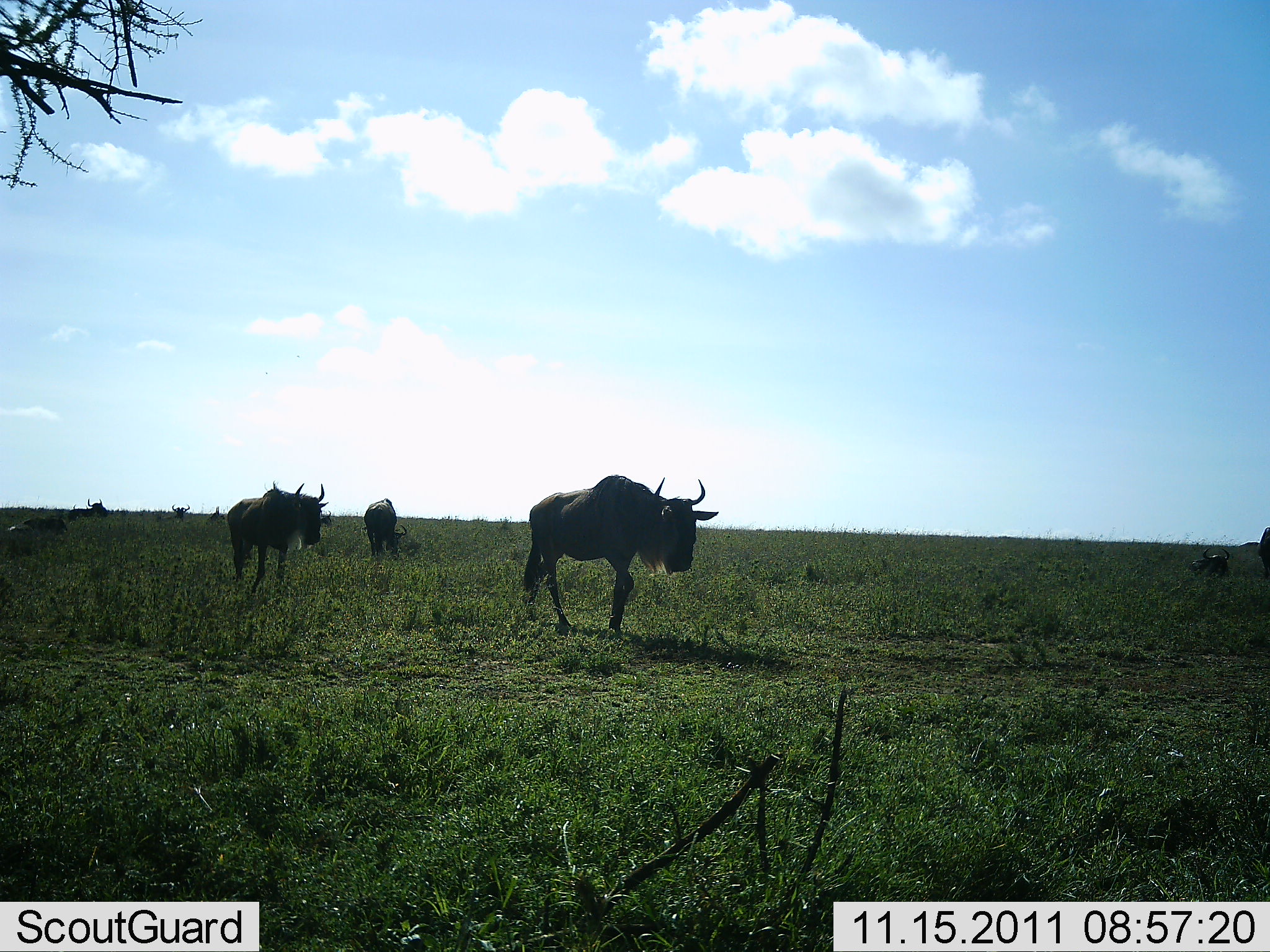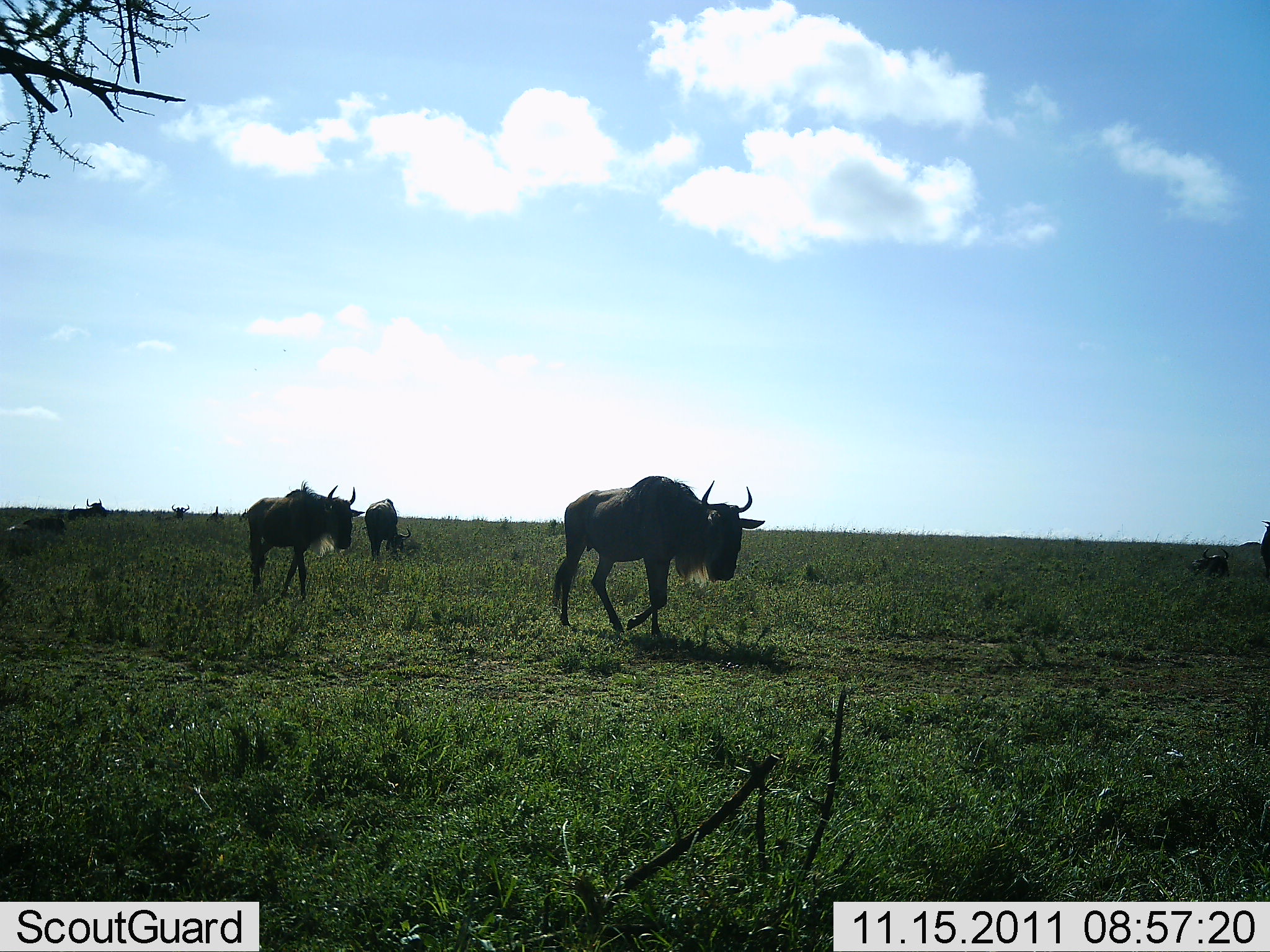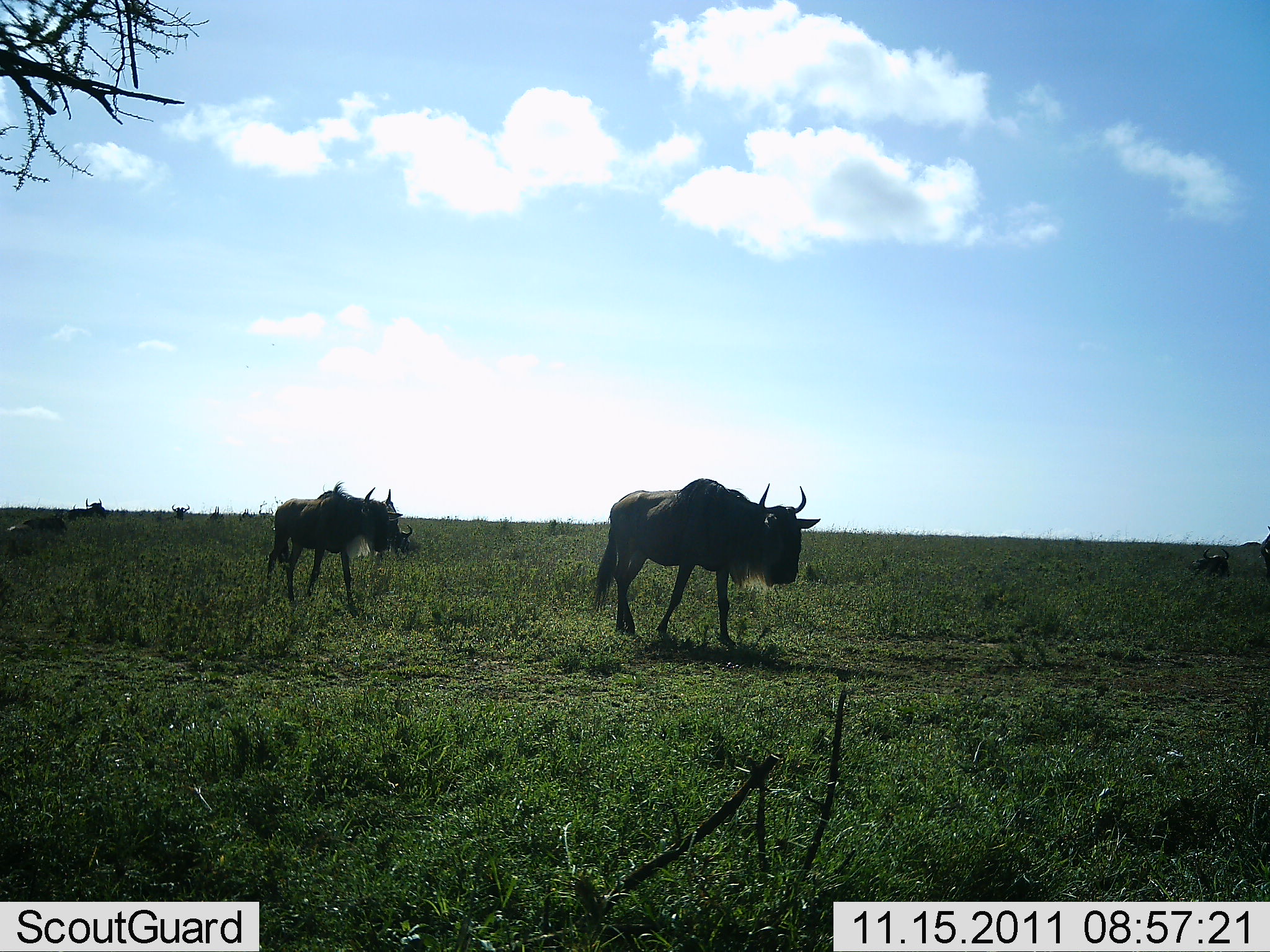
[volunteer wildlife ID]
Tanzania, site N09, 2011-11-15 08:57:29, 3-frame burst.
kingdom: Animalia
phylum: Chordata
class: Mammalia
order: Artiodactyla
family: Bovidae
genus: Connochaetes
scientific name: Connochaetes taurinus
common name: blue wildebeest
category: wildebeest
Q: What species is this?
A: Wildebeest (blue wildebeest) (Connochaetes taurinus).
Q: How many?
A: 5.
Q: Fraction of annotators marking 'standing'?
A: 38%.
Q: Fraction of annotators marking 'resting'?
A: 23%.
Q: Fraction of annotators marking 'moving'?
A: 100%.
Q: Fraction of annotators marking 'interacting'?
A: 0%.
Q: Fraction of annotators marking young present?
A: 0%.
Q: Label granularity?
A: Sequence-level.